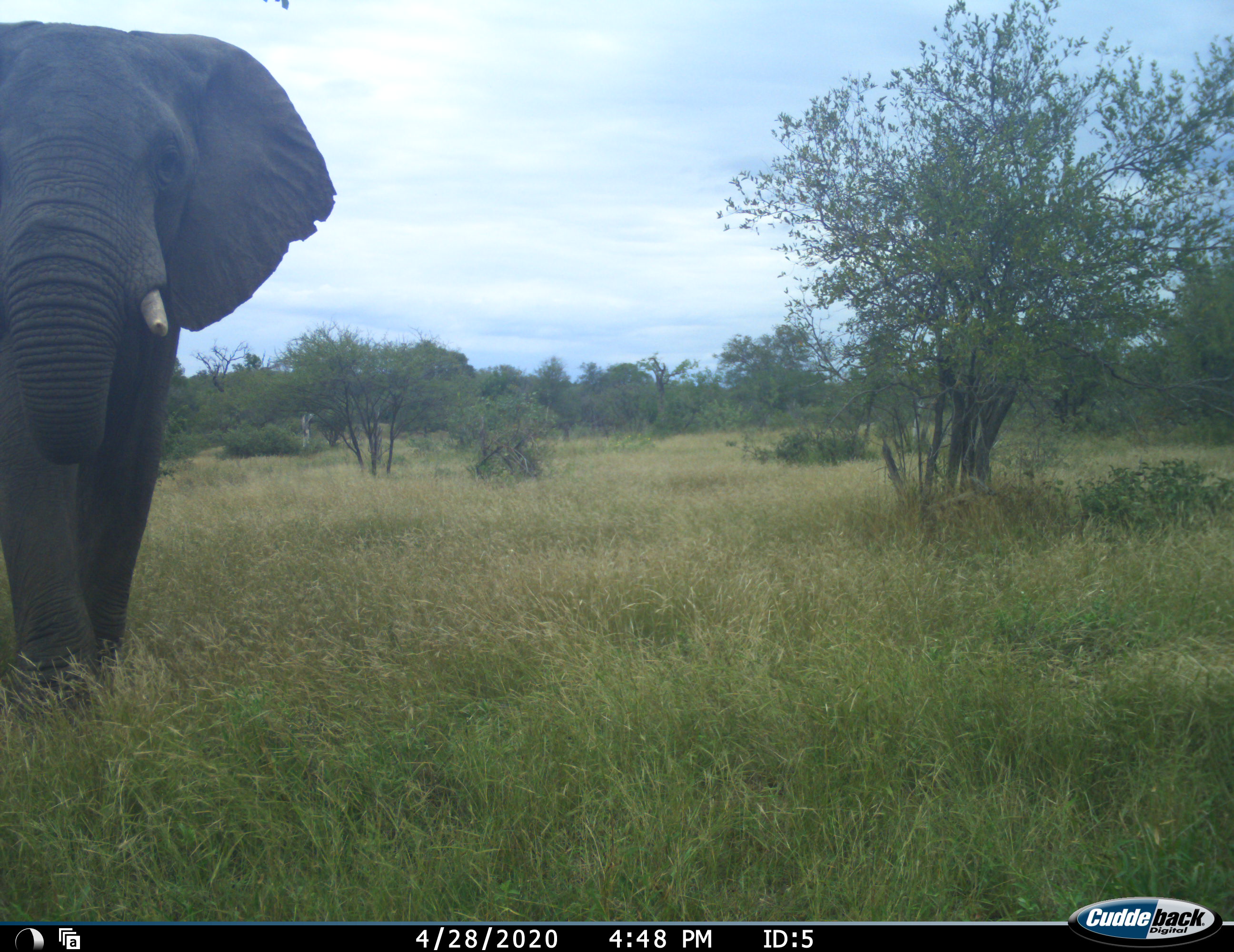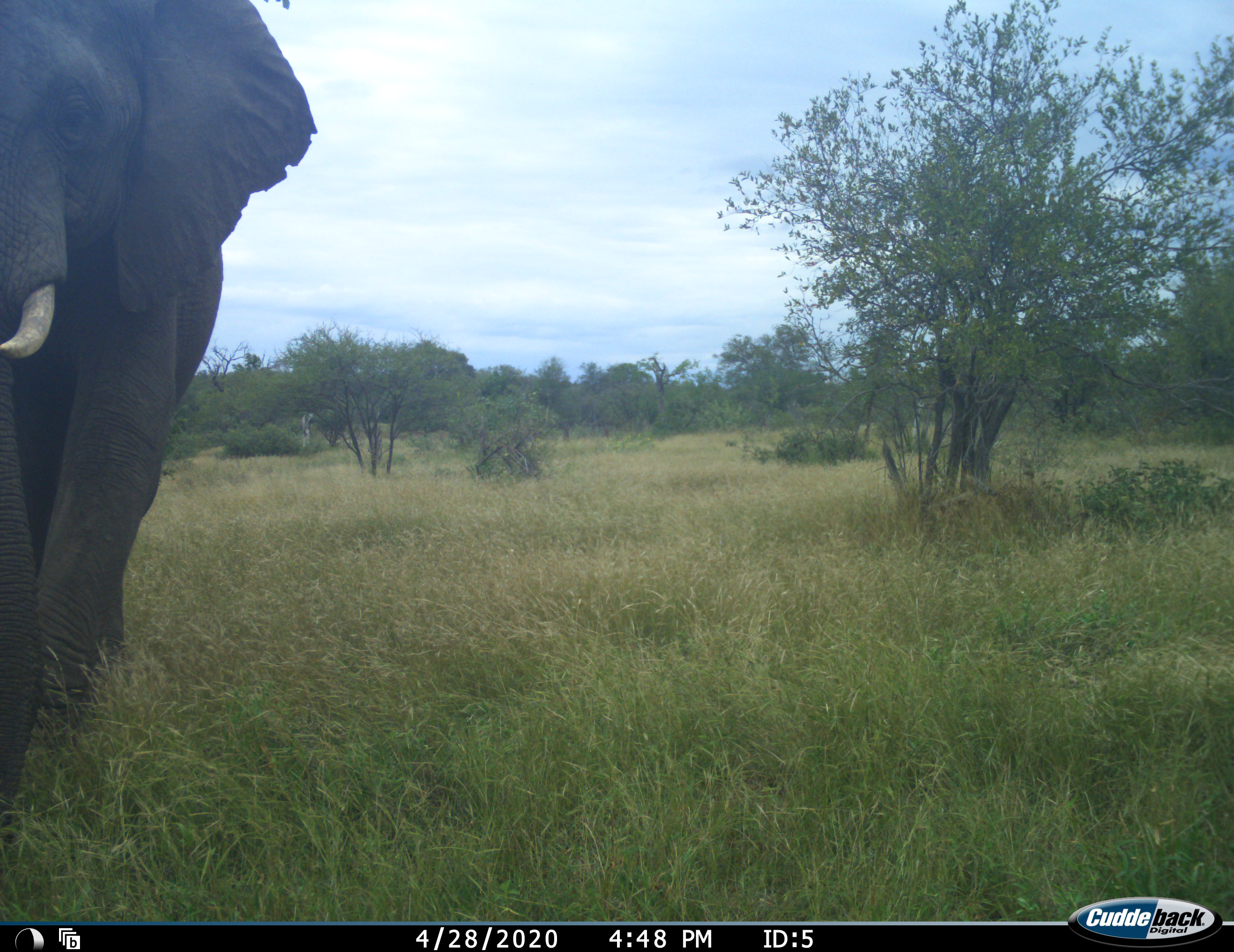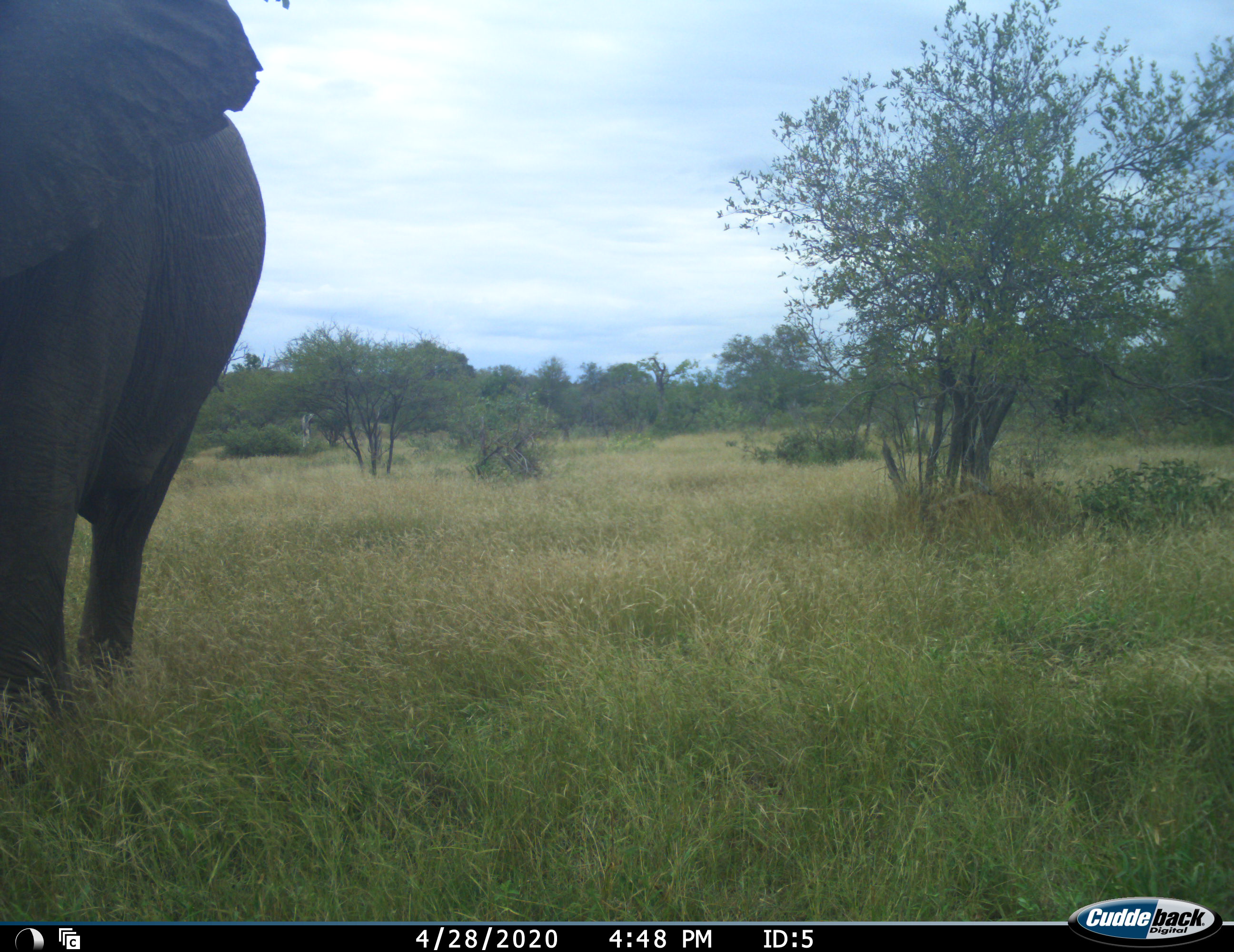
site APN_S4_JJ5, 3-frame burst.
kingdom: Animalia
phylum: Chordata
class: Mammalia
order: Proboscidea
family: Elephantidae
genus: Loxodonta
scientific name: Loxodonta africana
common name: african bush elephant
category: elephant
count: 1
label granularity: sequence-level